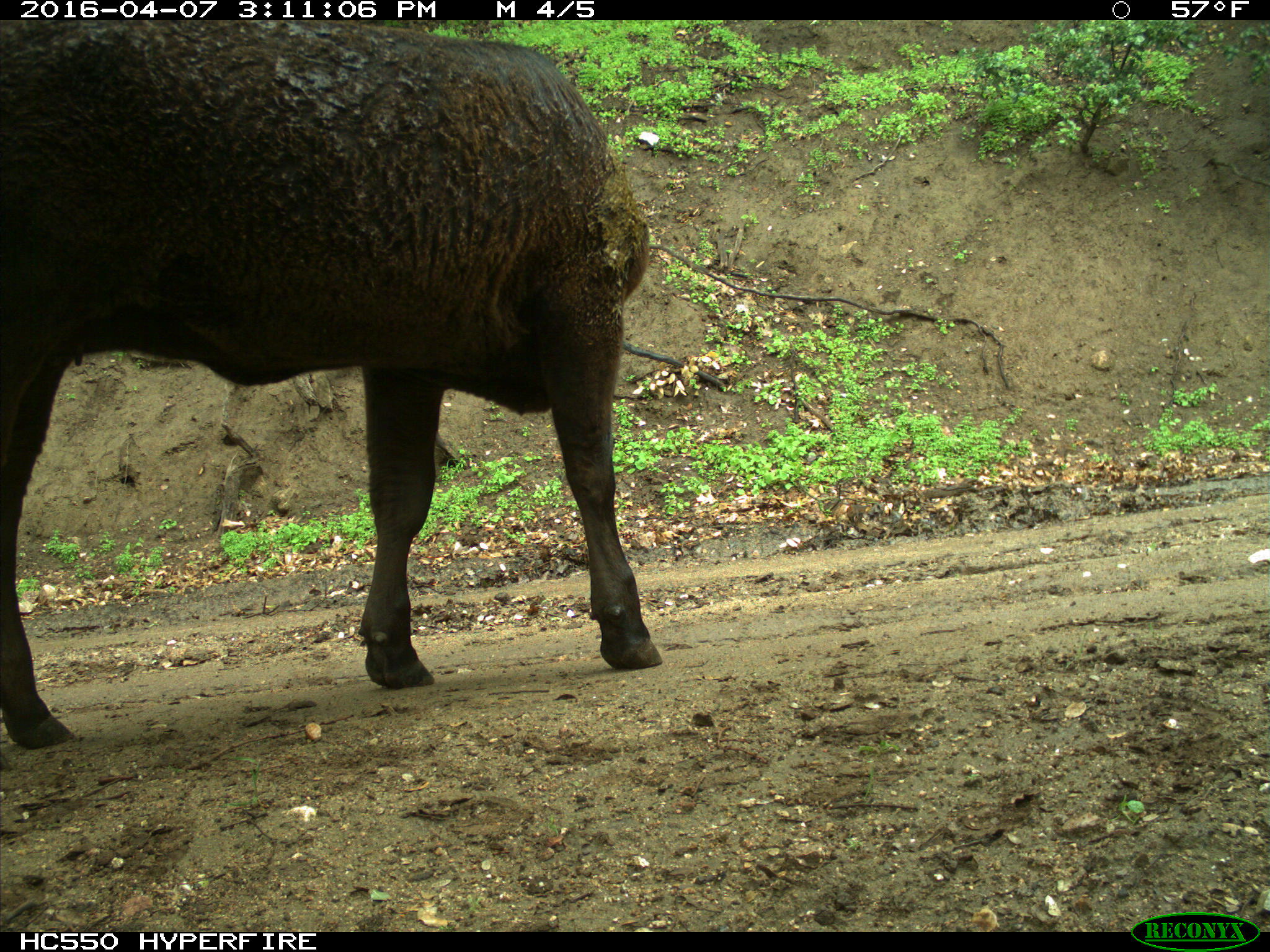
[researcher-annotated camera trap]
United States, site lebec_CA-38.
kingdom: Animalia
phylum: Chordata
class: Mammalia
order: Artiodactyla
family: Bovidae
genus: Bos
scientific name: Bos taurus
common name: domestic cow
Bos taurus (domestic cow).